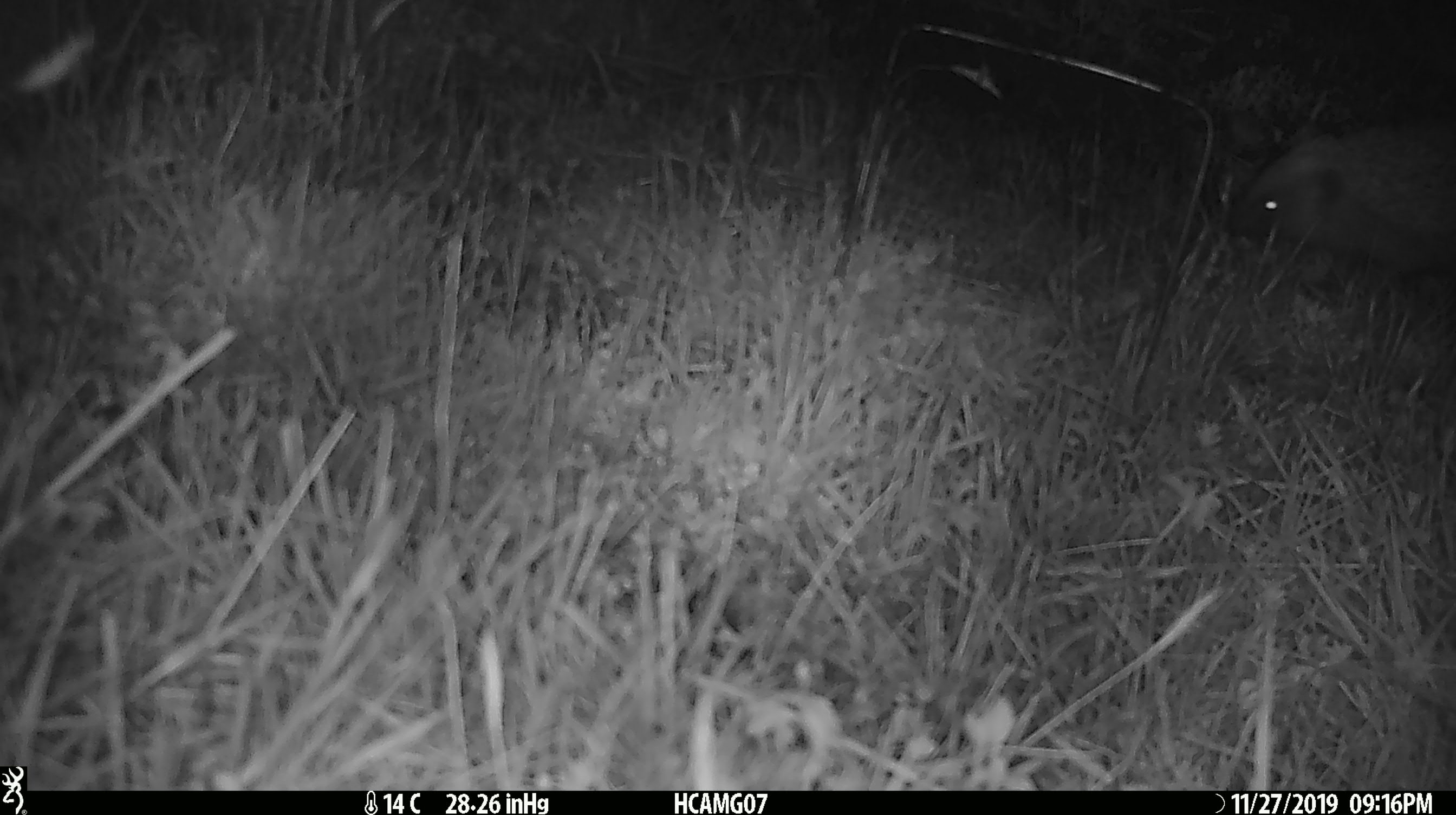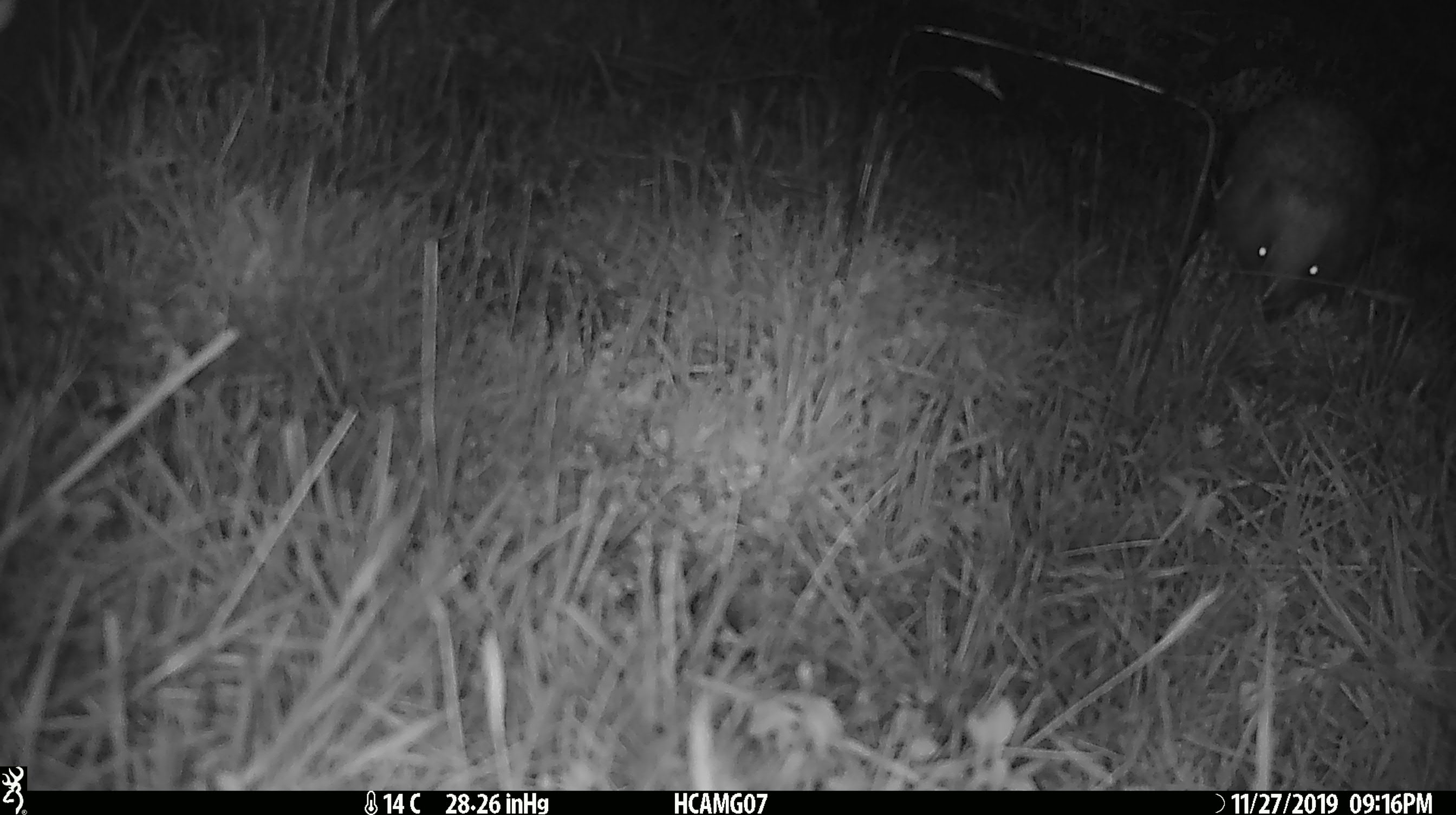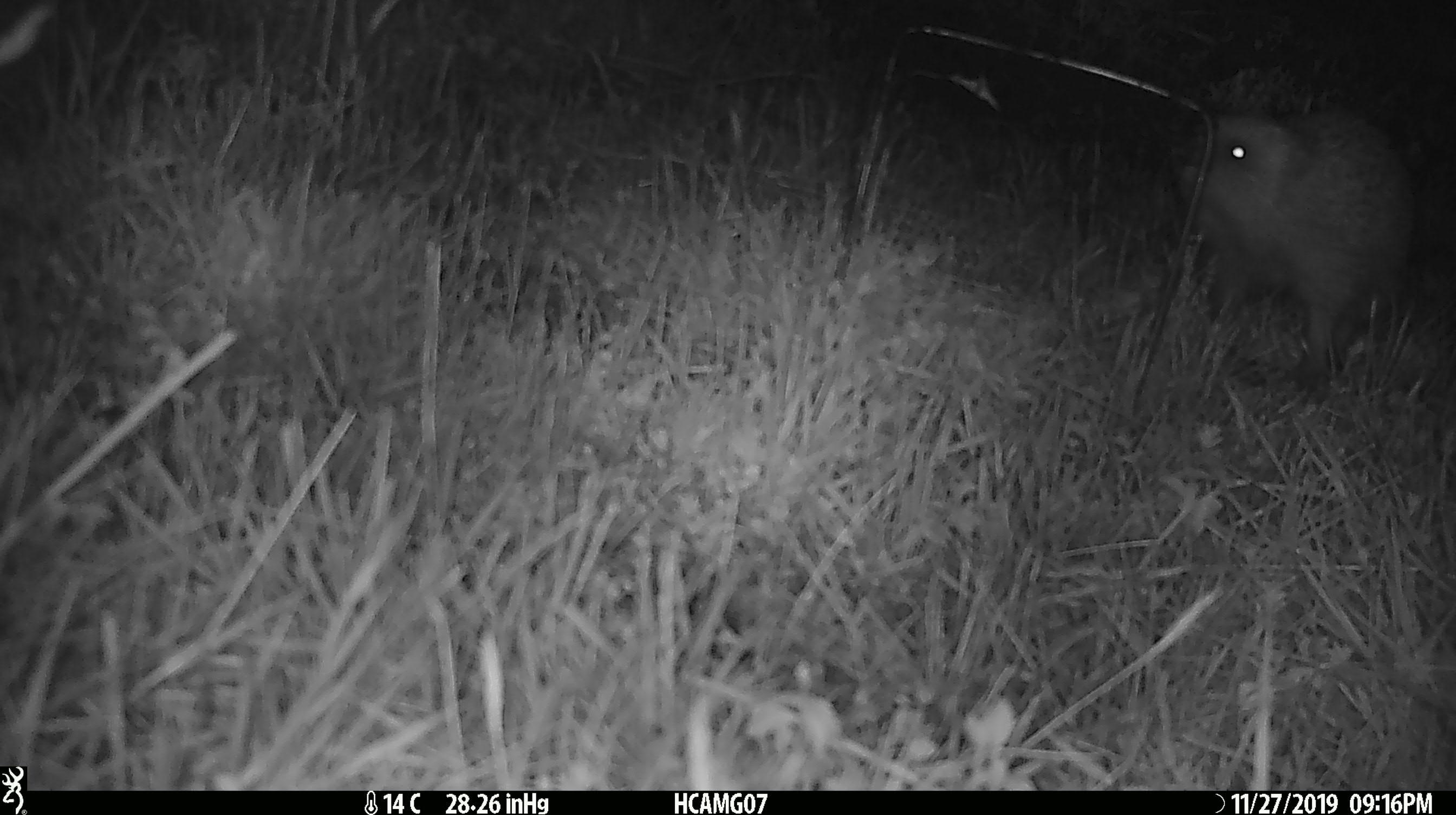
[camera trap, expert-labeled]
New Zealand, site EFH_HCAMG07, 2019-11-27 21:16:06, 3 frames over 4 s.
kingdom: Animalia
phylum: Chordata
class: Mammalia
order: Eulipotyphla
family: Erinaceidae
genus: Erinaceus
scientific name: Erinaceus europaeus europaeus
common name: european hedgehog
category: hedgehog